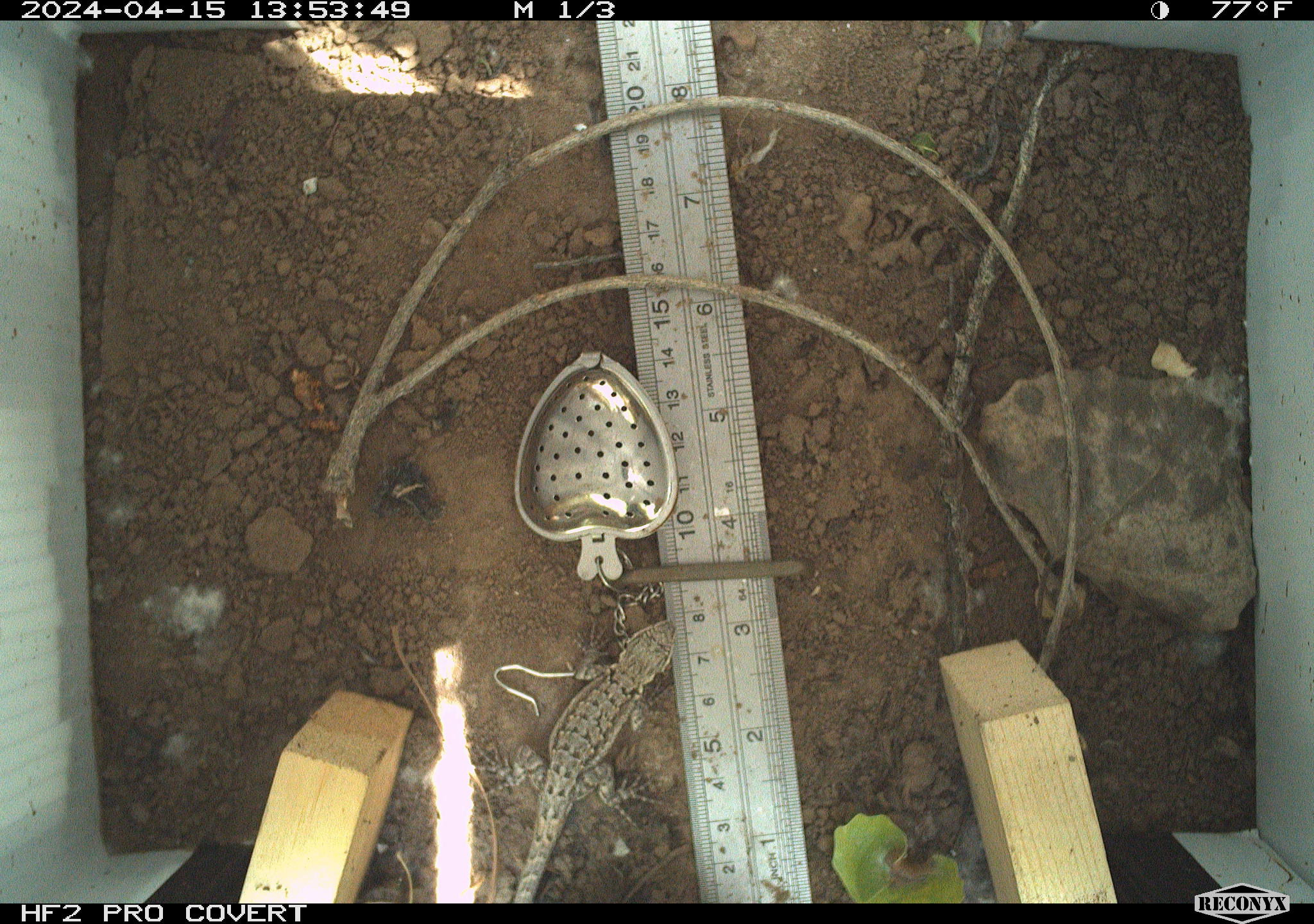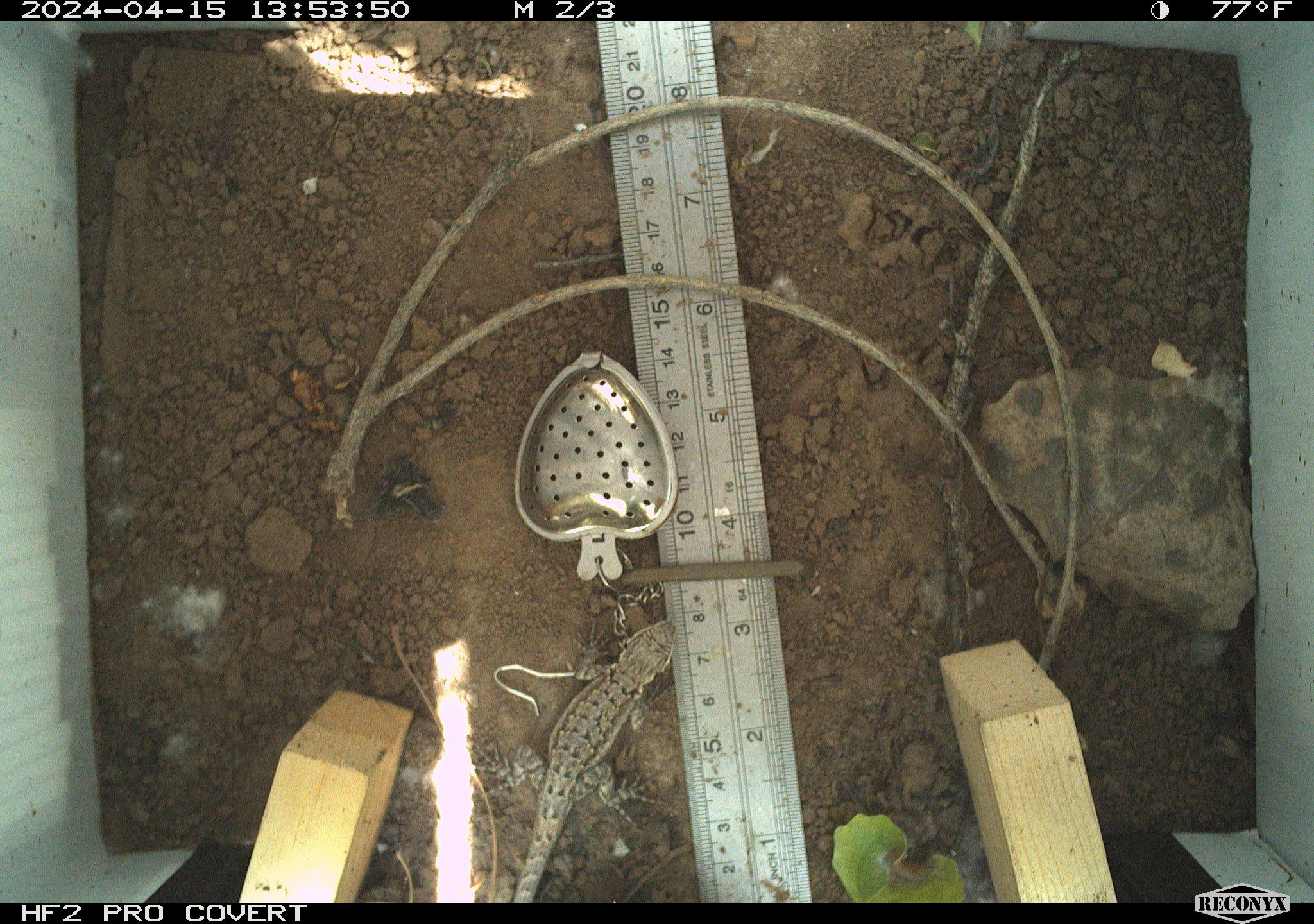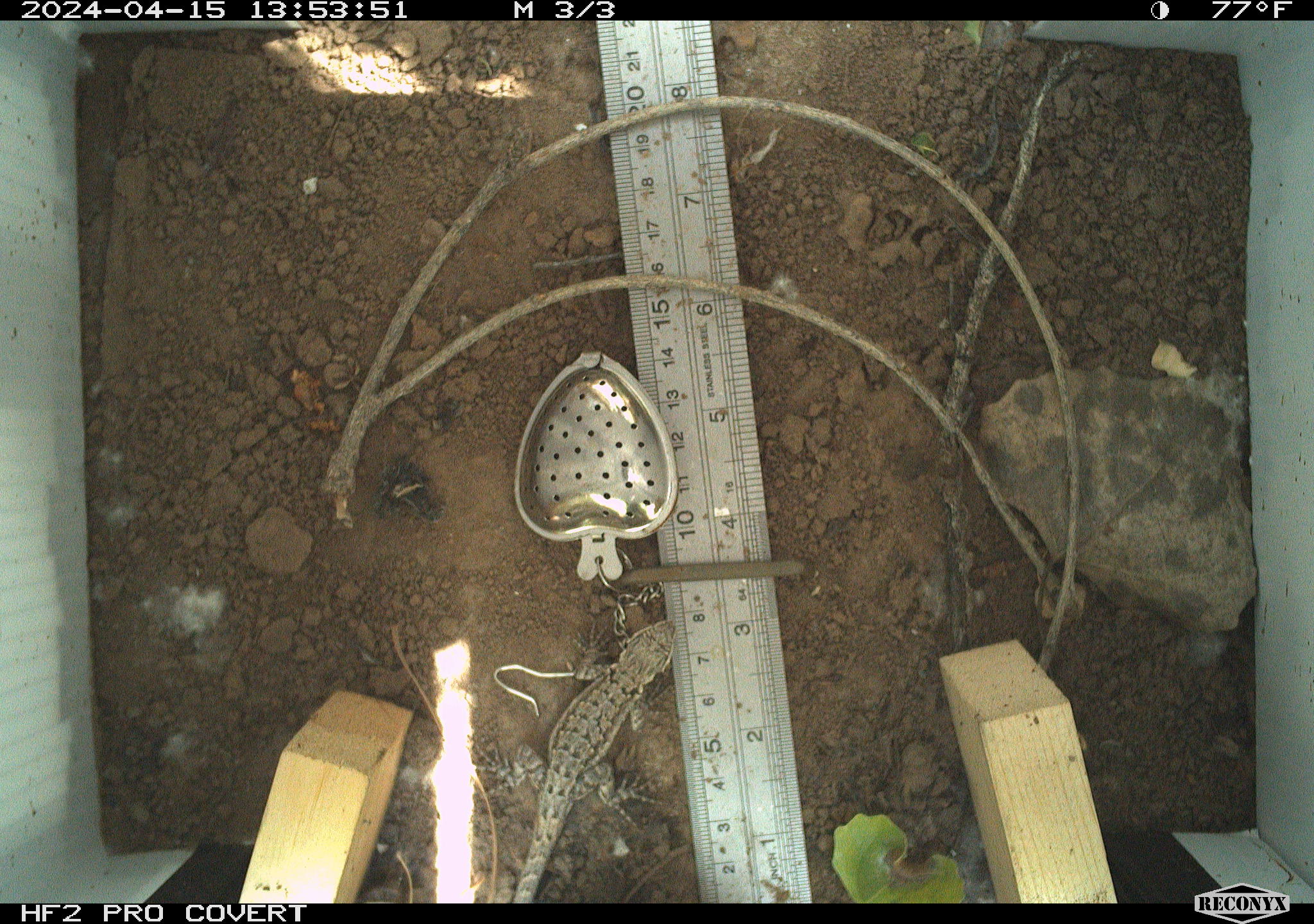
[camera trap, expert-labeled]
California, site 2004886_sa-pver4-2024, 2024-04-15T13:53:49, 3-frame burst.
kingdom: Animalia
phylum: Chordata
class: Reptilia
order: Squamata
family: Phrynosomatidae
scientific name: Phrynosomatidae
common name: phrynosomatid lizards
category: phrynosomatidae family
Phrynosomatidae family (phrynosomatid lizards) (Phrynosomatidae).